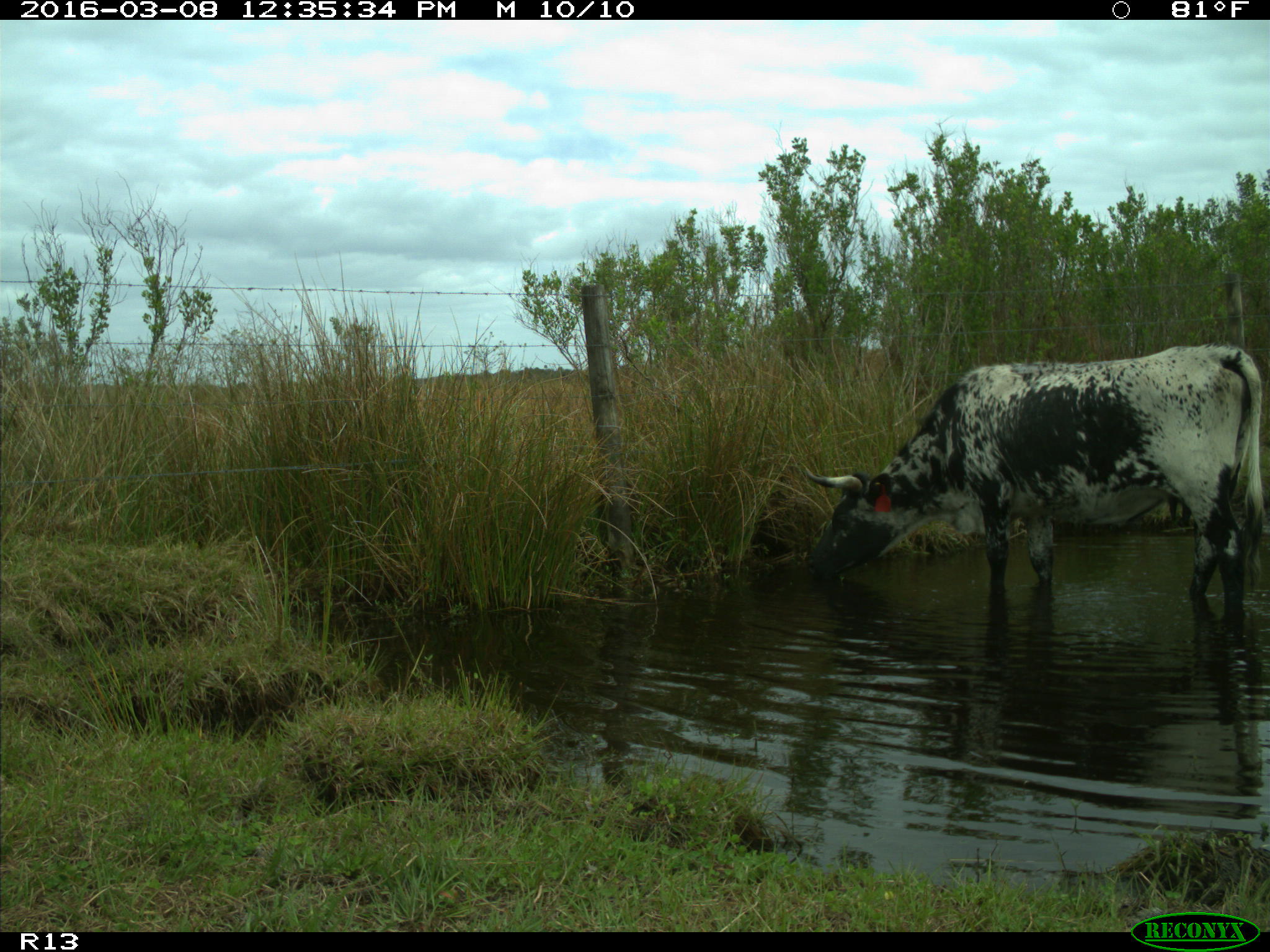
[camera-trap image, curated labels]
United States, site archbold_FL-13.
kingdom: Animalia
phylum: Chordata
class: Mammalia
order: Artiodactyla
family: Bovidae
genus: Bos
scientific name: Bos taurus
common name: domestic cow